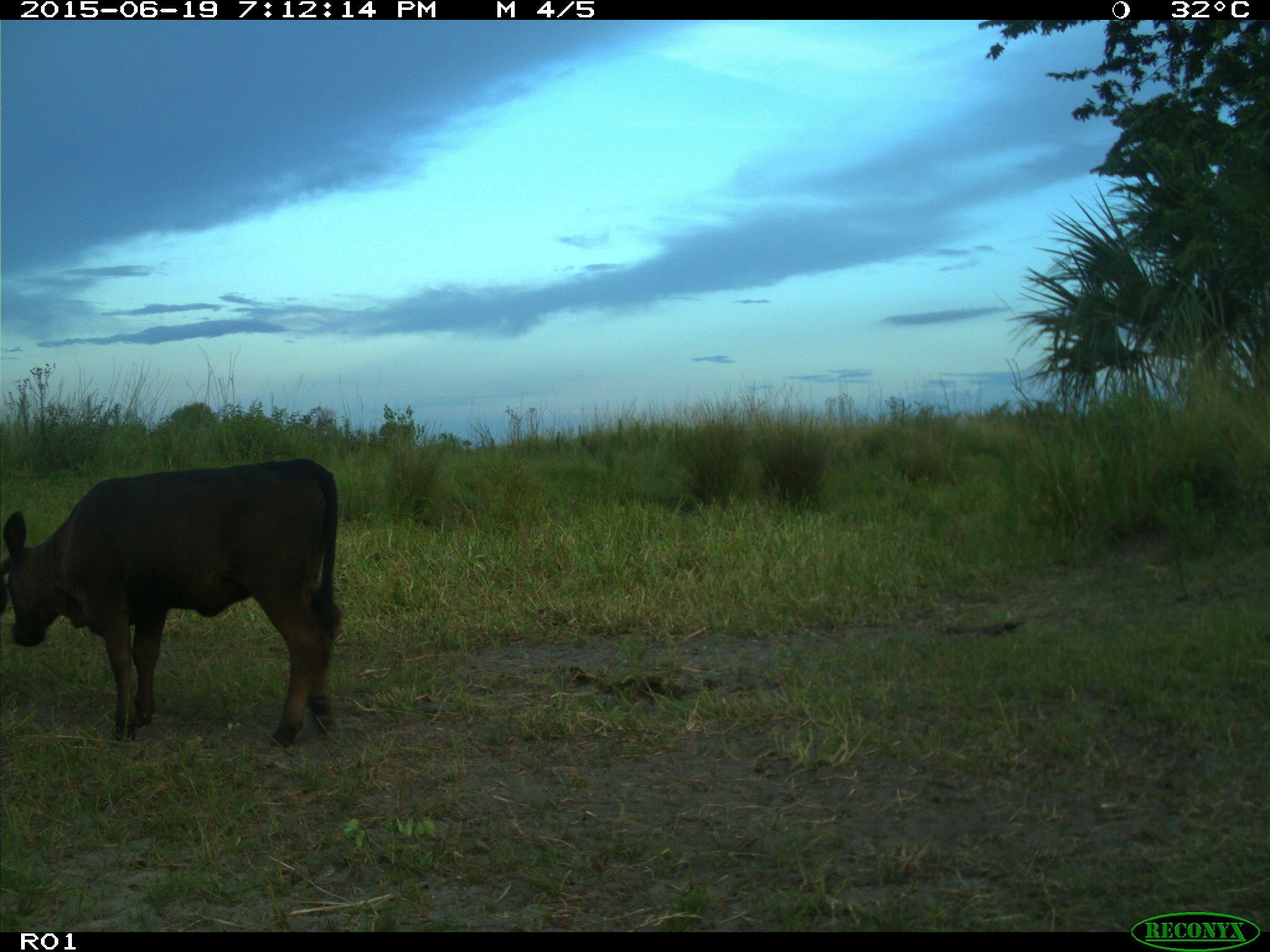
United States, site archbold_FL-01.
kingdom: Animalia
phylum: Chordata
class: Mammalia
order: Artiodactyla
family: Bovidae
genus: Bos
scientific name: Bos taurus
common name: domestic cow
Bos taurus (domestic cow).